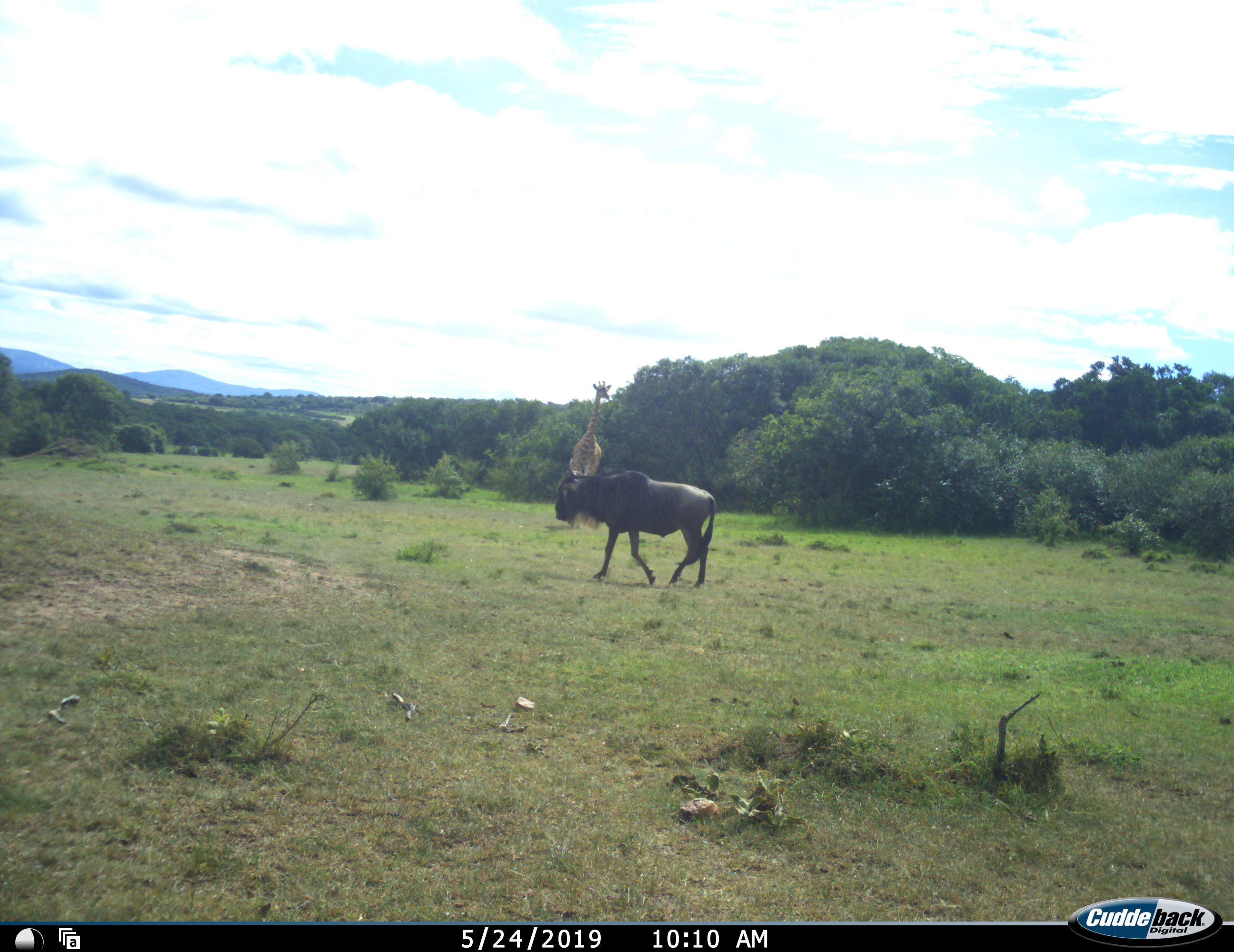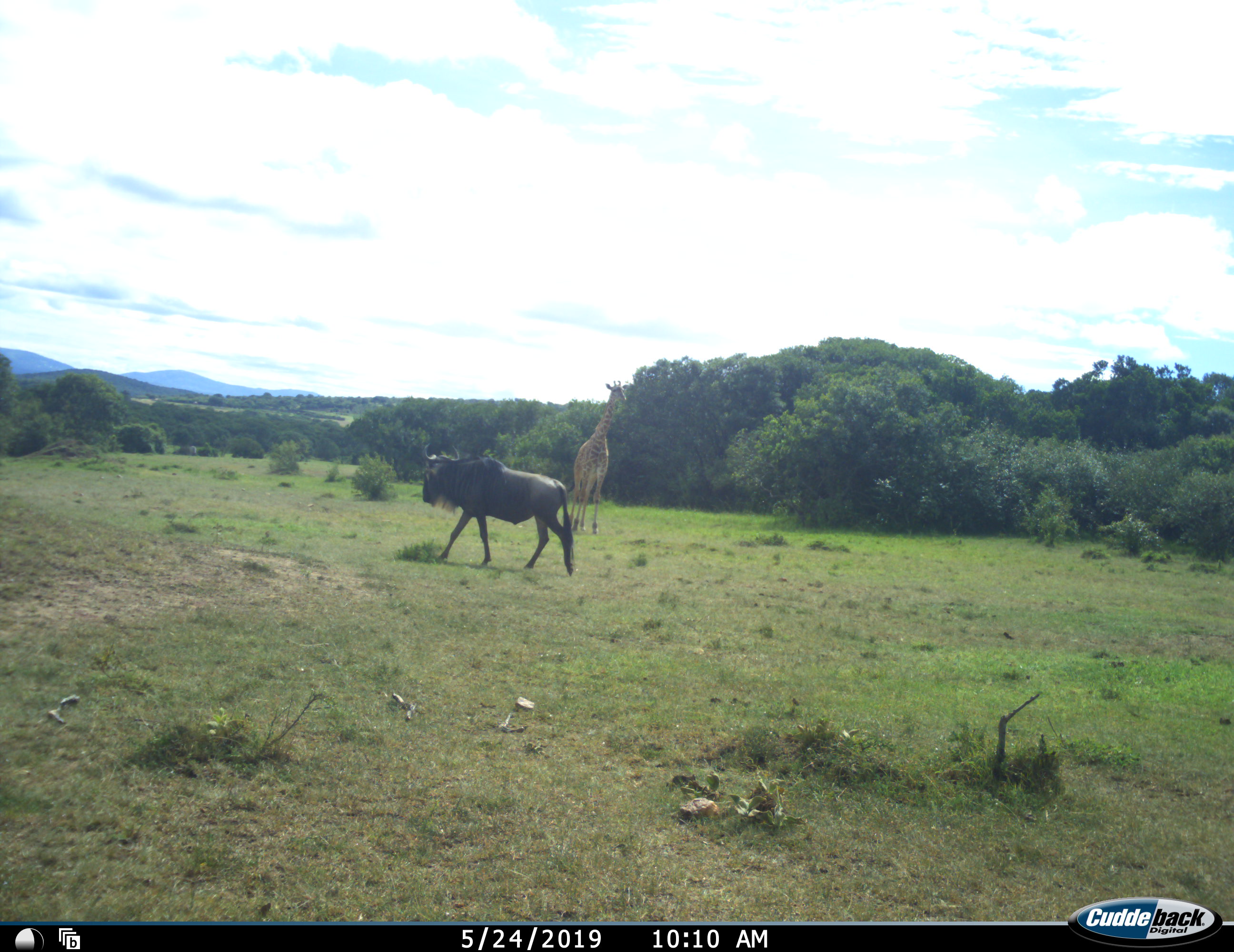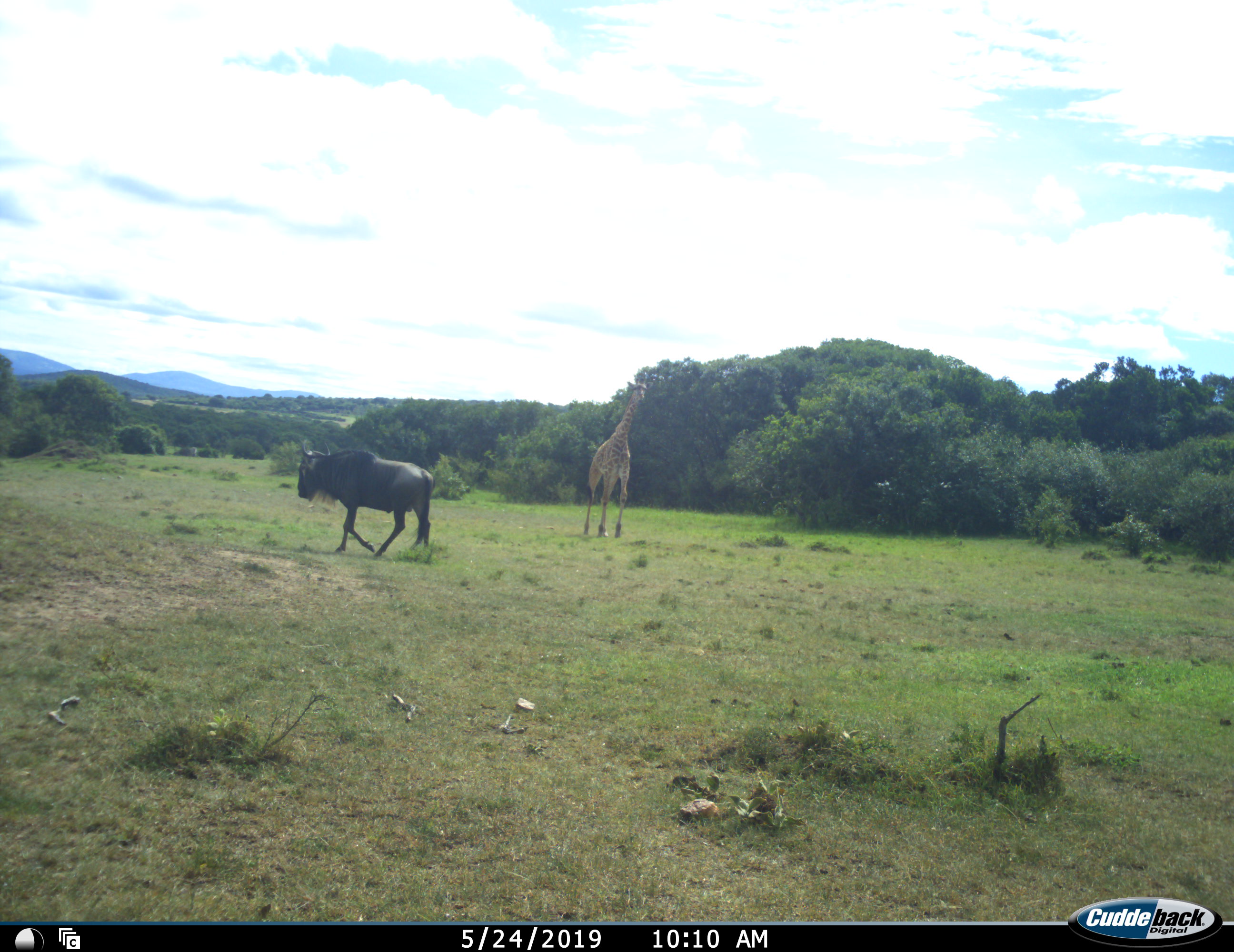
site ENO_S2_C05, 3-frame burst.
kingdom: Animalia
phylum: Chordata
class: Mammalia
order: Artiodactyla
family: Giraffidae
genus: Giraffa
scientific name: Giraffa camelopardalis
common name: giraffe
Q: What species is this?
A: Giraffe (Giraffa camelopardalis).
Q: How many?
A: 1.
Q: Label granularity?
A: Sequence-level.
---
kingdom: Animalia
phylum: Chordata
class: Mammalia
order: Artiodactyla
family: Bovidae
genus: Connochaetes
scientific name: Connochaetes taurinus taurinus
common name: blue wildebeest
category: wildebeestblue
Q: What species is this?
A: Wildebeestblue (blue wildebeest) (Connochaetes taurinus taurinus).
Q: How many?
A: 1.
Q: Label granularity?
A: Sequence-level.